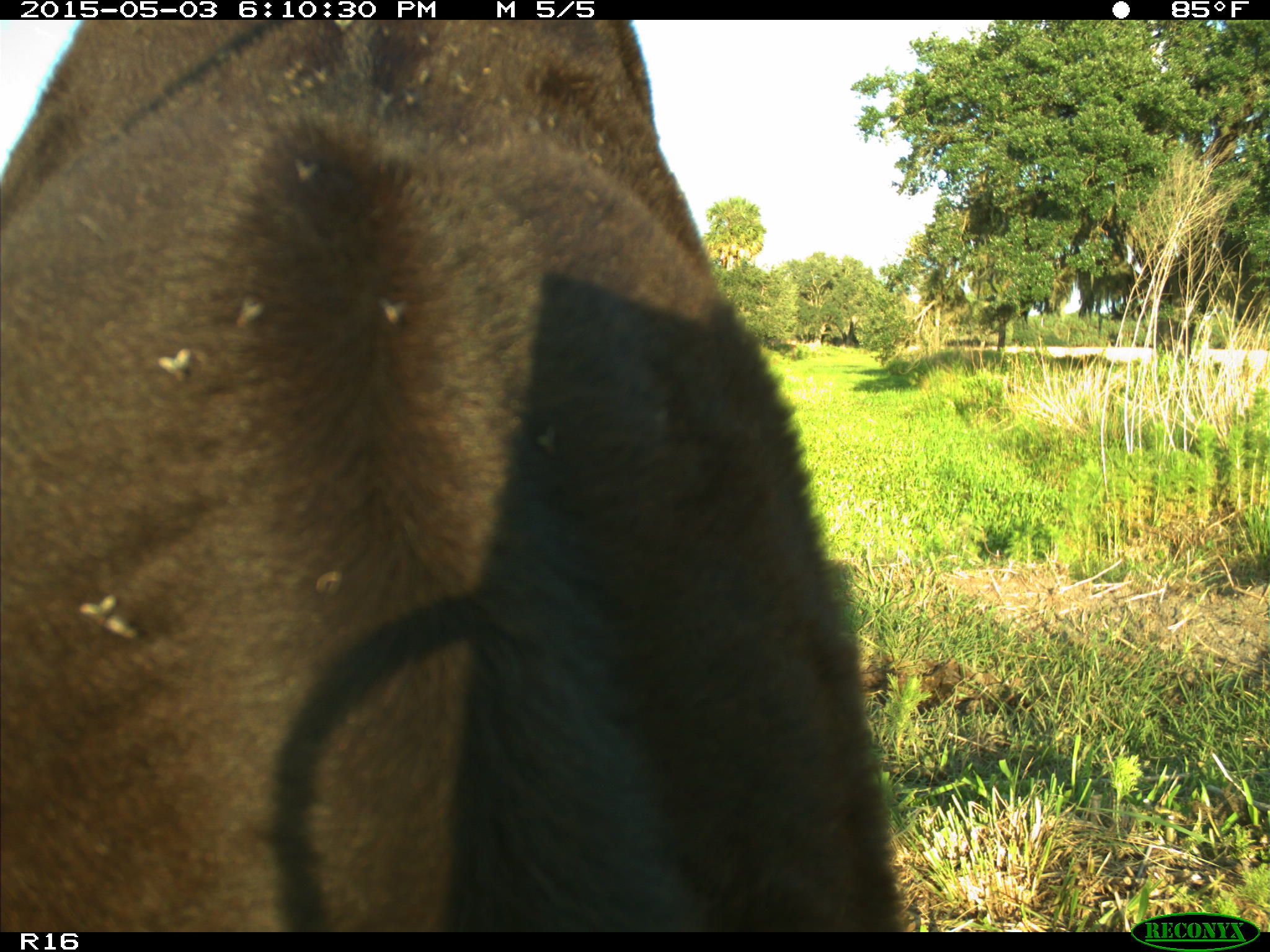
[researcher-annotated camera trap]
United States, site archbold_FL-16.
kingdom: Animalia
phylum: Chordata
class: Mammalia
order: Artiodactyla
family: Bovidae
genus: Bos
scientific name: Bos taurus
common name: domestic cow